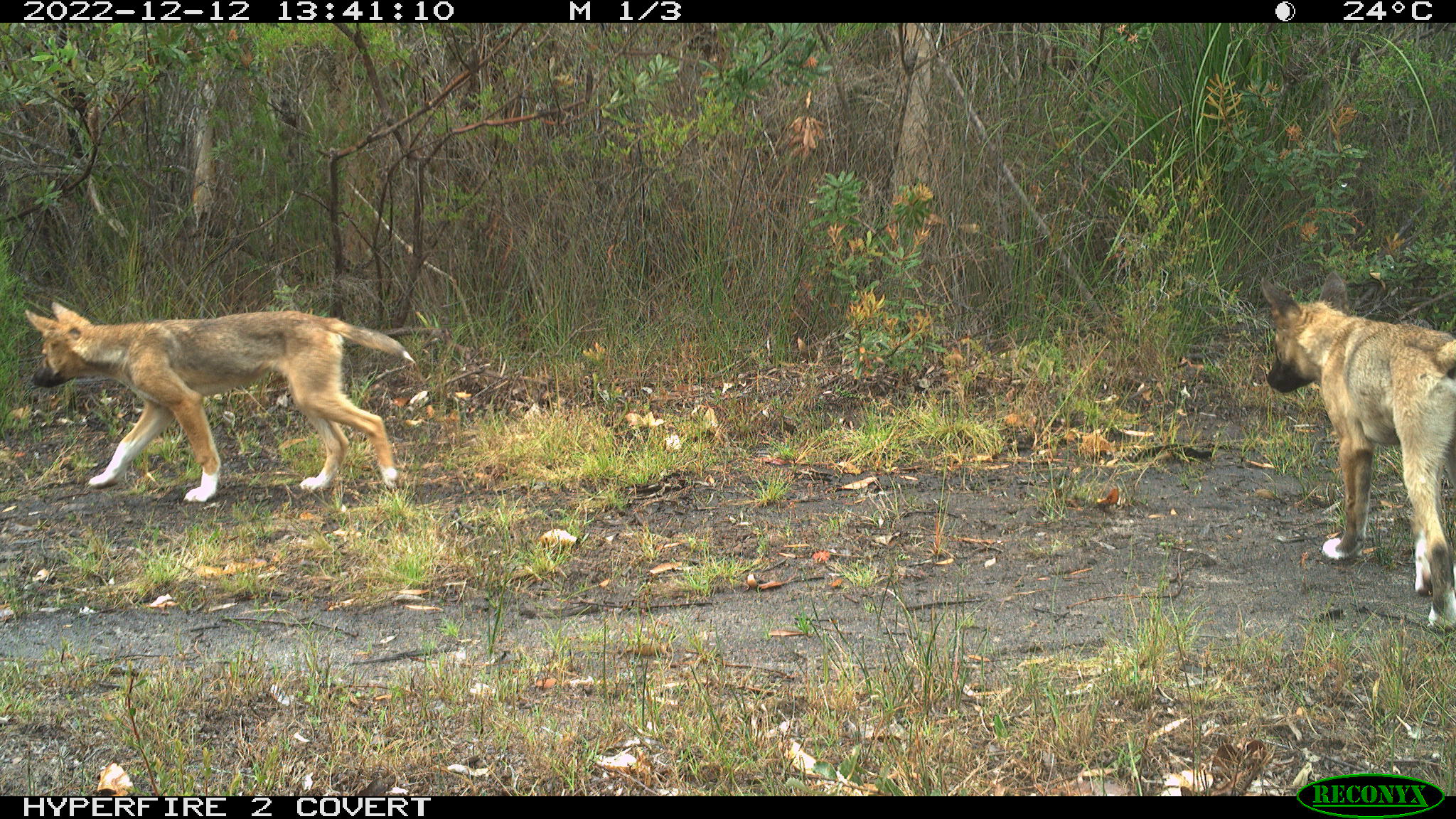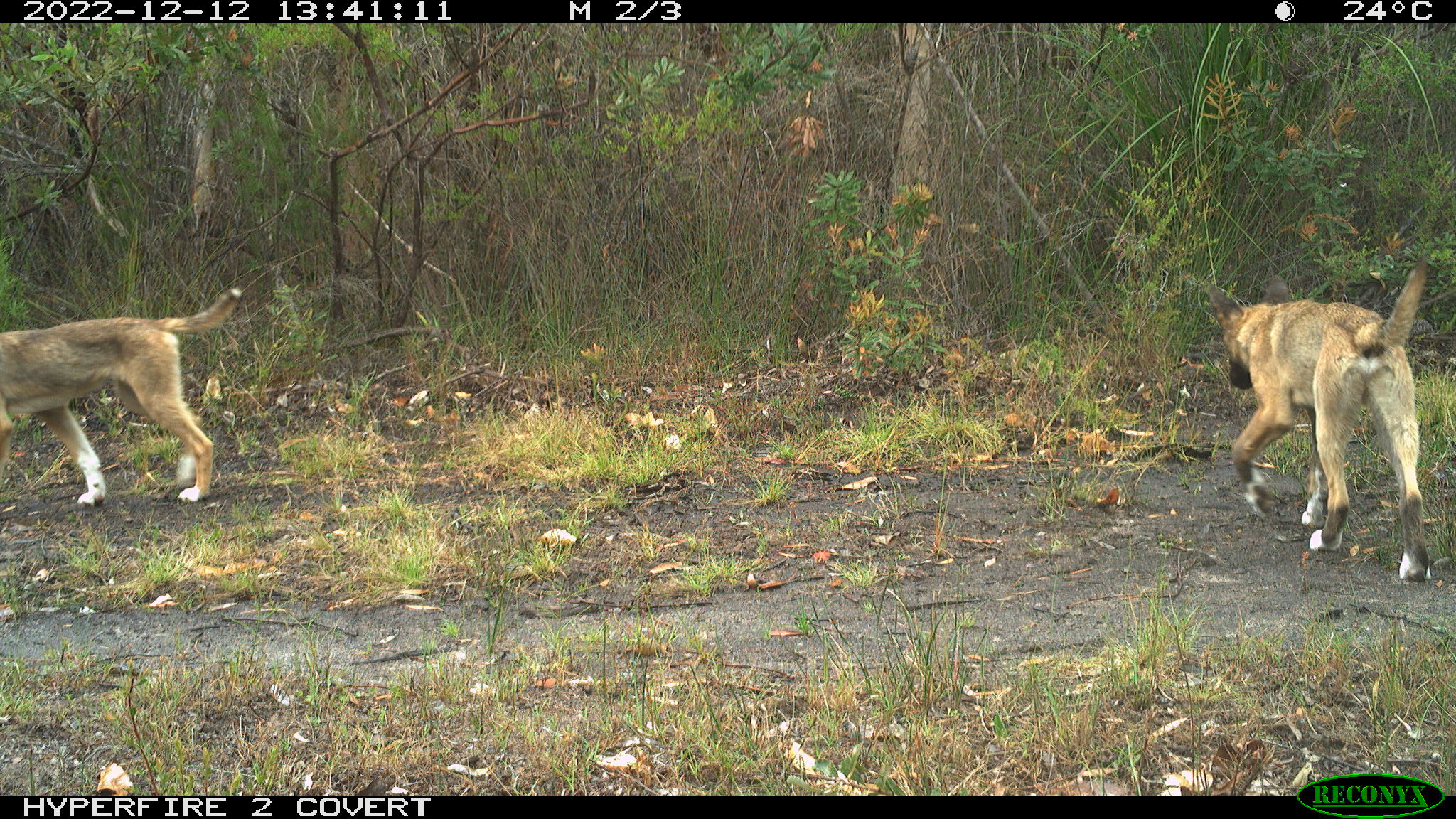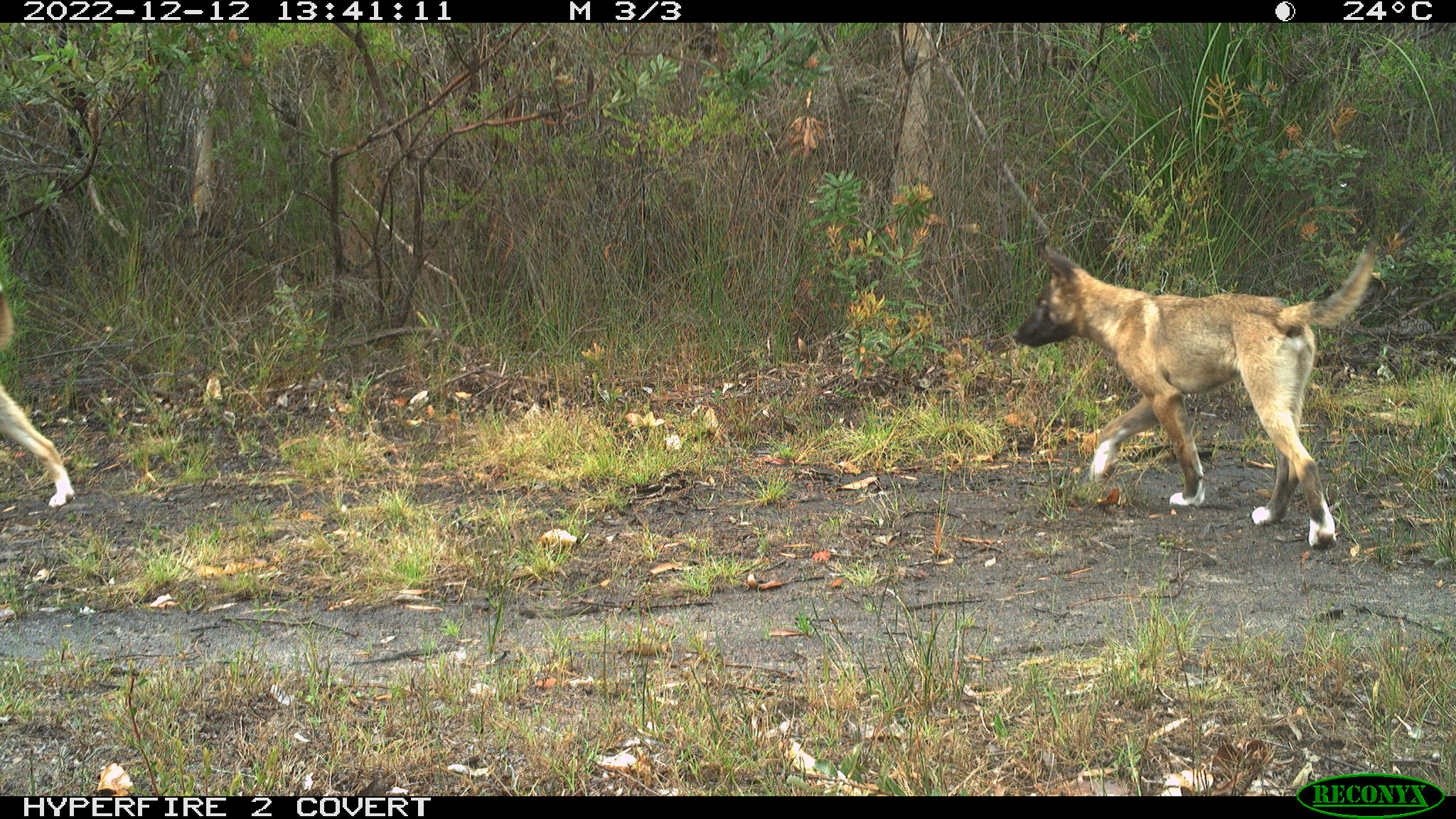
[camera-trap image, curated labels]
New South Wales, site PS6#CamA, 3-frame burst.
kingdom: Animalia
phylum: Chordata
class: Mammalia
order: Carnivora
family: Canidae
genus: Canis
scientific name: Canis familiaris dingo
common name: dingo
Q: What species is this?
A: Dingo (Canis familiaris dingo).